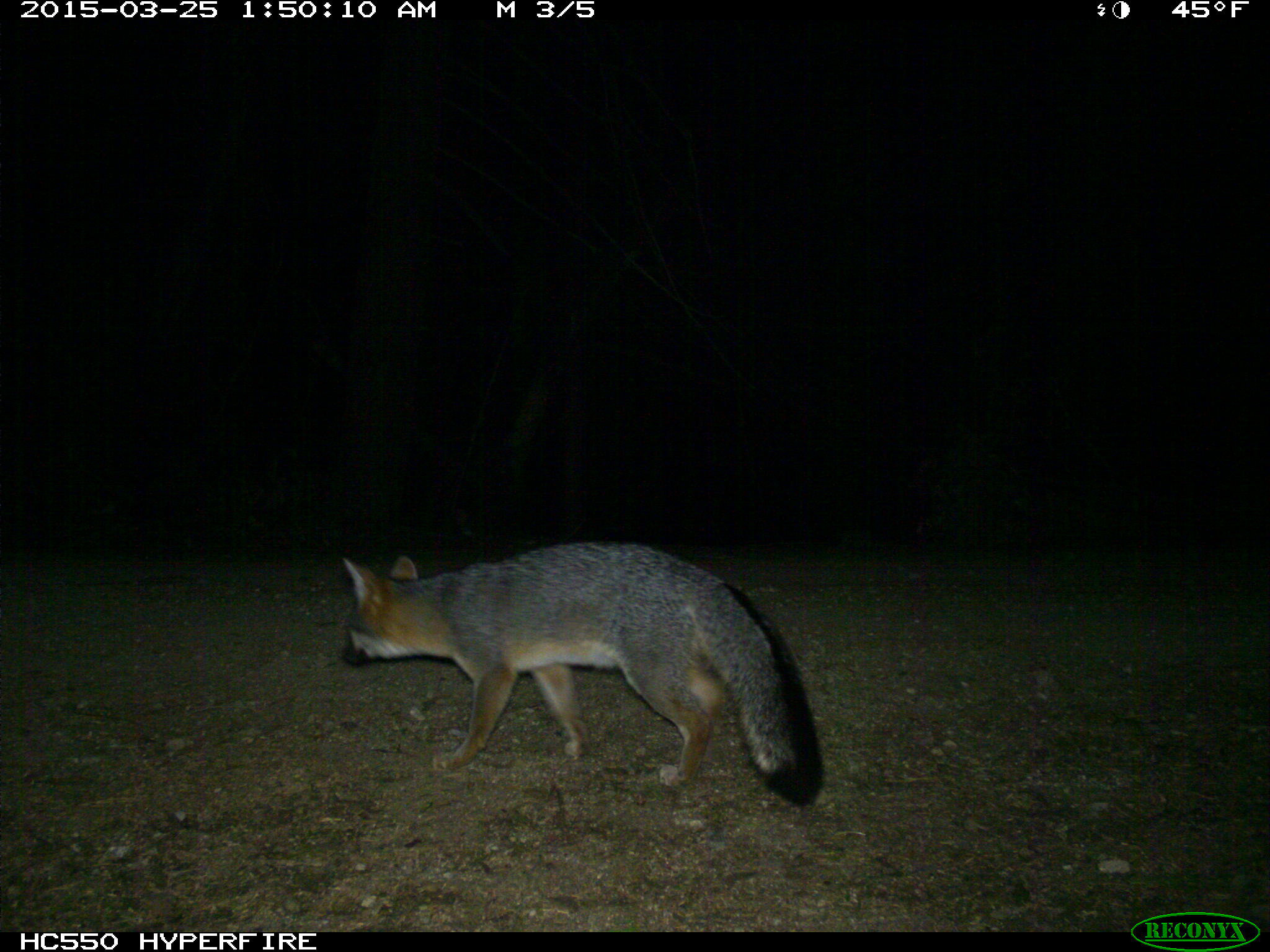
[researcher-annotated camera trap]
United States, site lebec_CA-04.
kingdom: Animalia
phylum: Chordata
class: Mammalia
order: Carnivora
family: Canidae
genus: Urocyon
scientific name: Urocyon cinereoargenteus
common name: gray fox